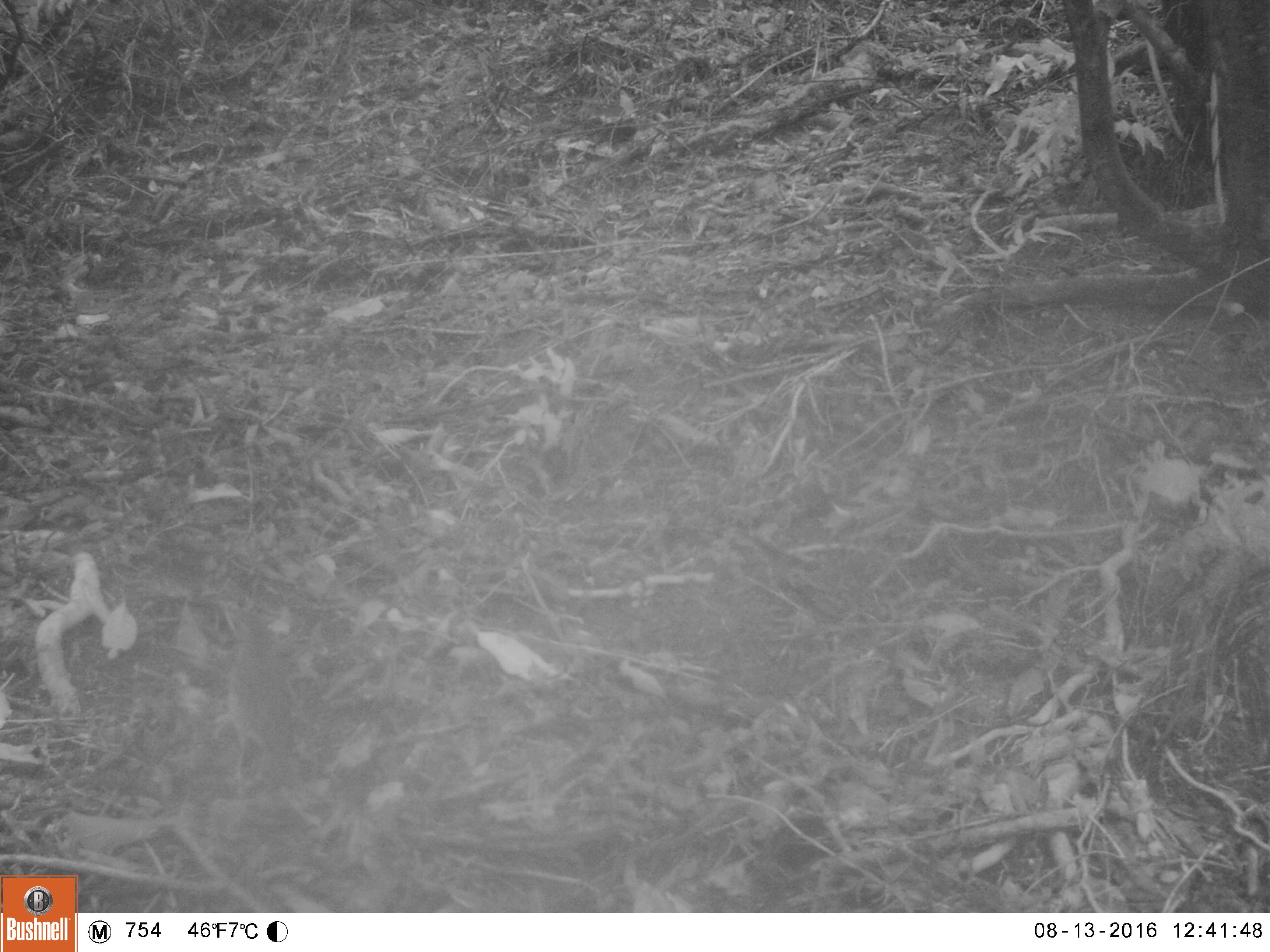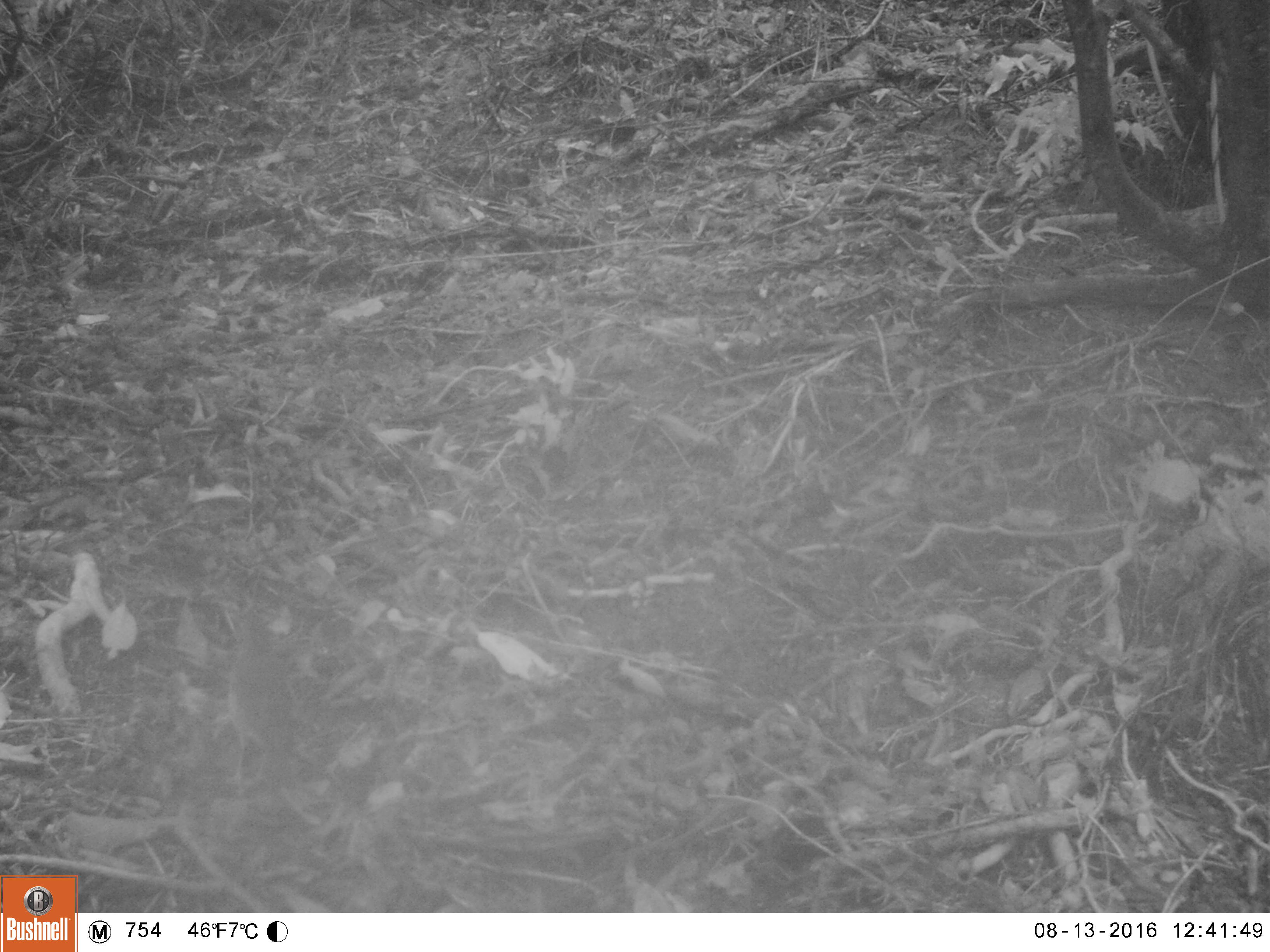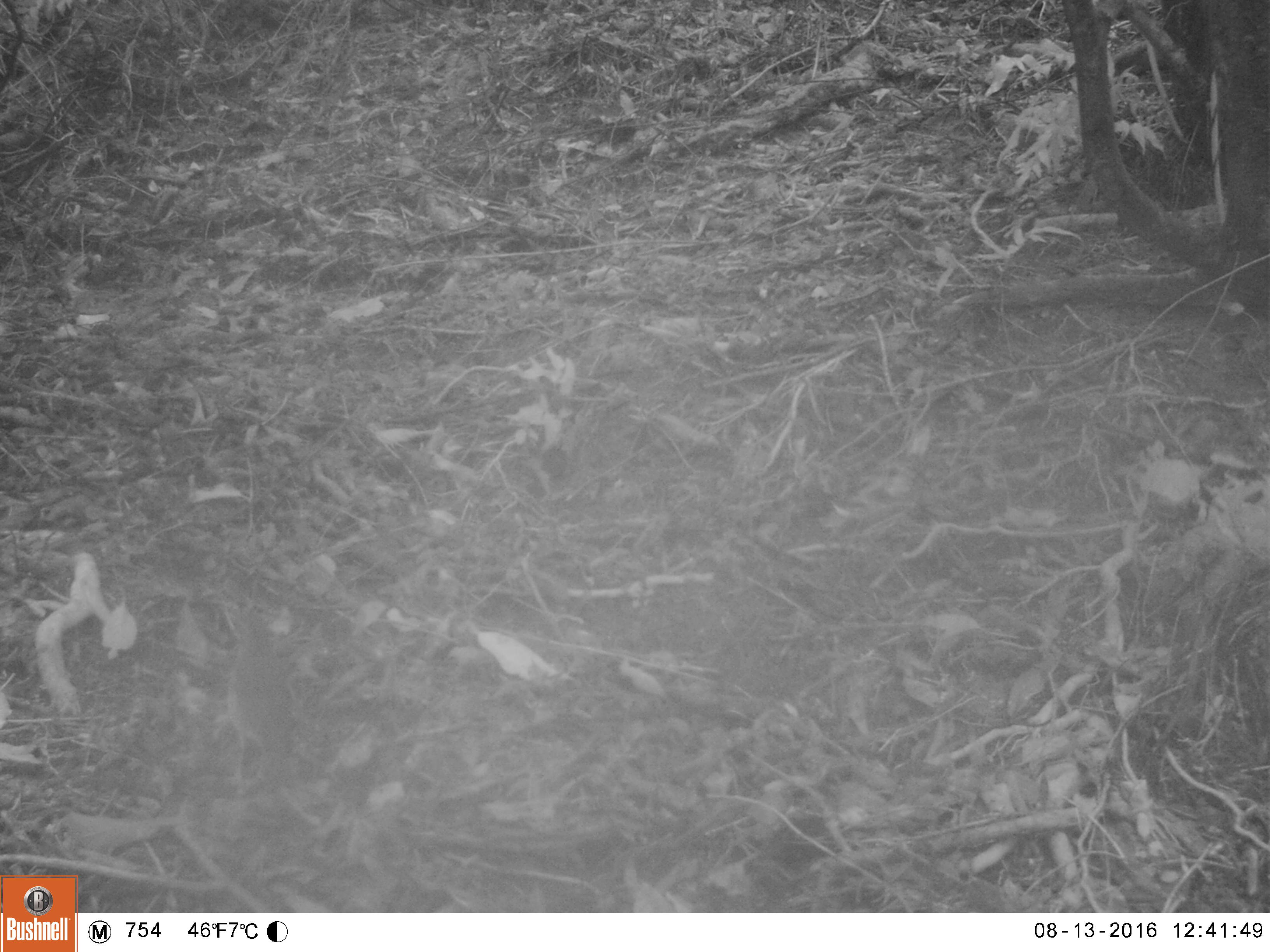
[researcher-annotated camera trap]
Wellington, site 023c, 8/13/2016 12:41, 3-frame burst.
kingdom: Animalia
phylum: Chordata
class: Aves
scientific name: Aves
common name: bird